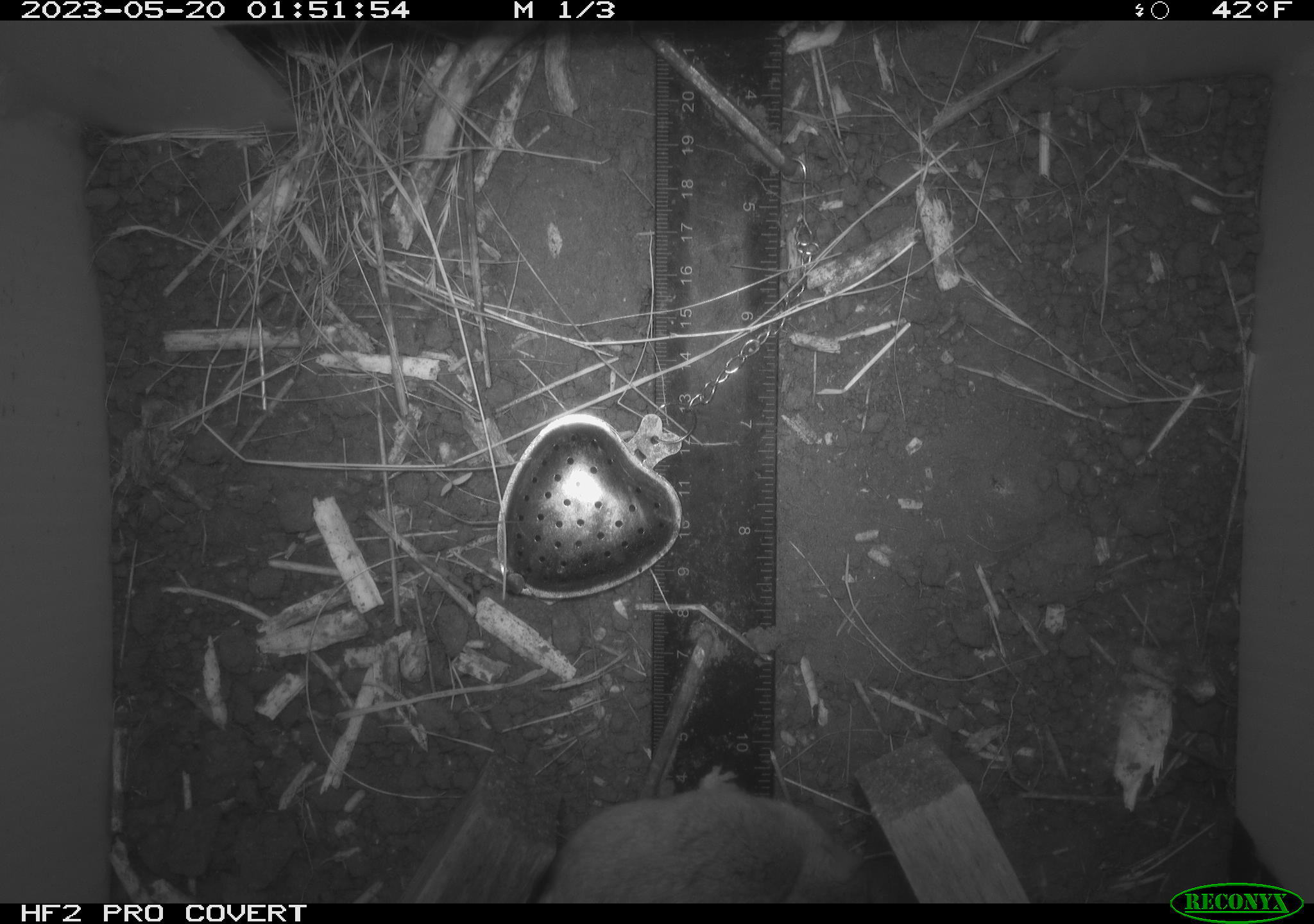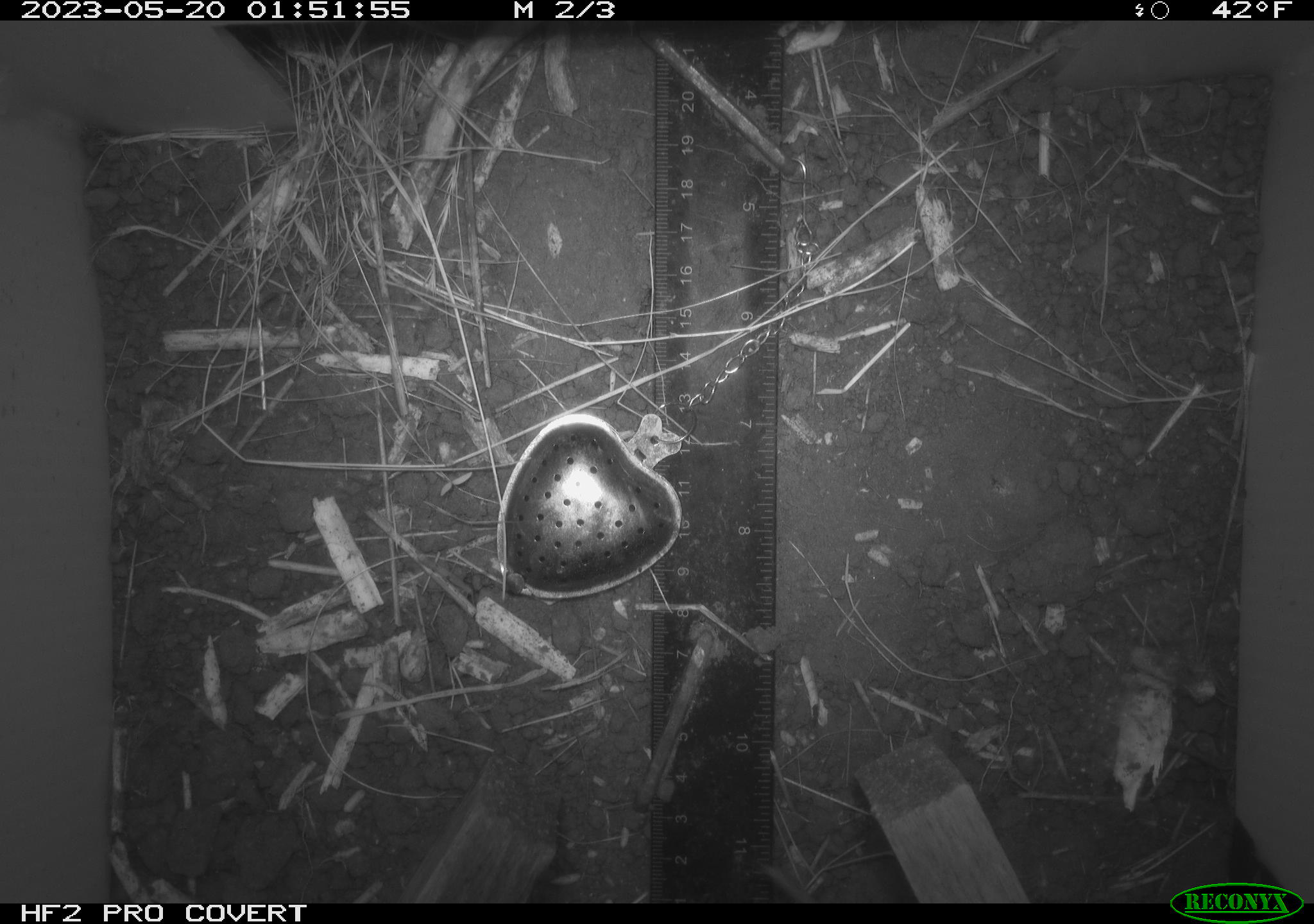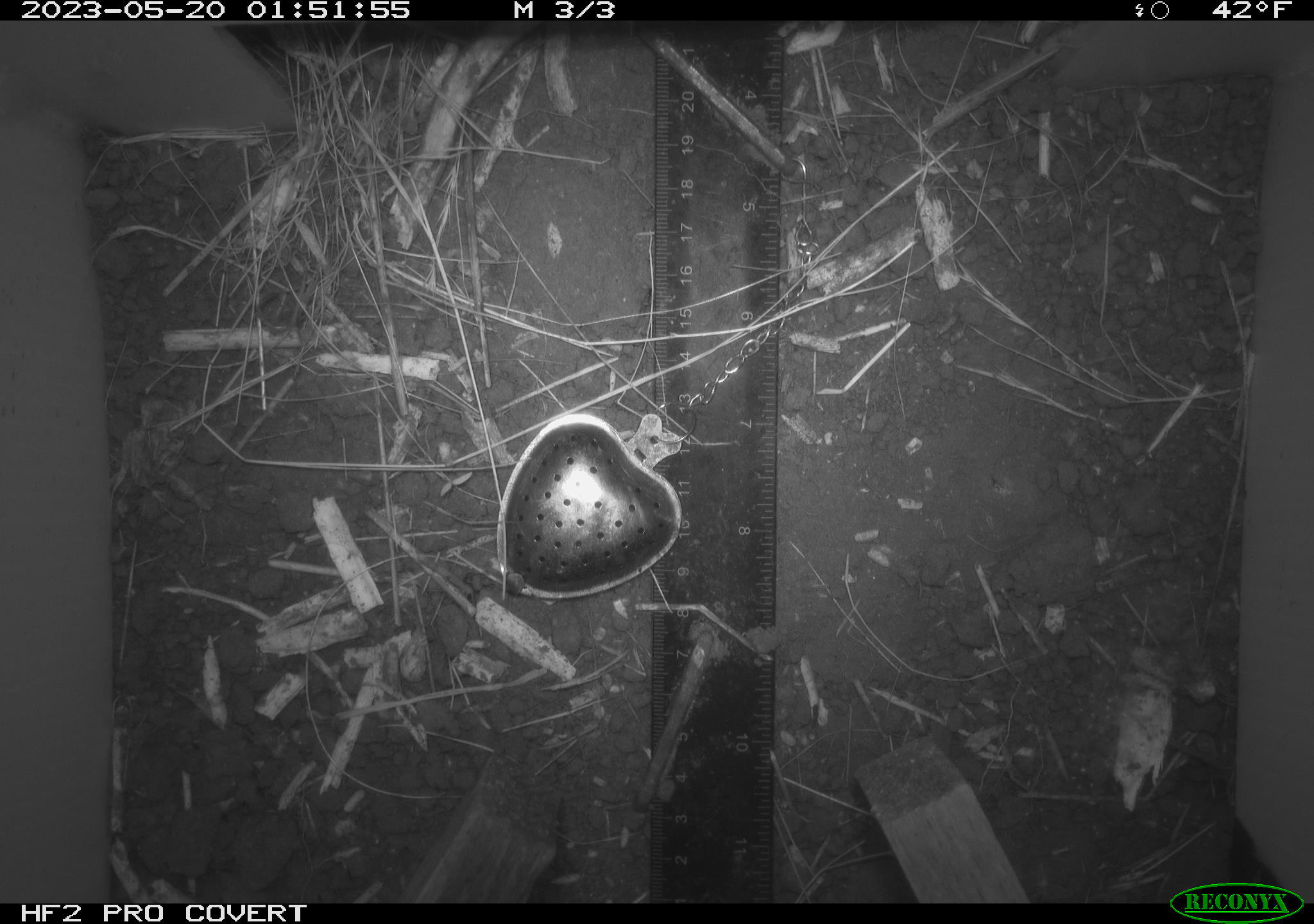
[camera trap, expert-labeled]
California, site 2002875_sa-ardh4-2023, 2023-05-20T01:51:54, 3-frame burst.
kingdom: Animalia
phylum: Chordata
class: Mammalia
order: Rodentia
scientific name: Rodentia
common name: mouse species